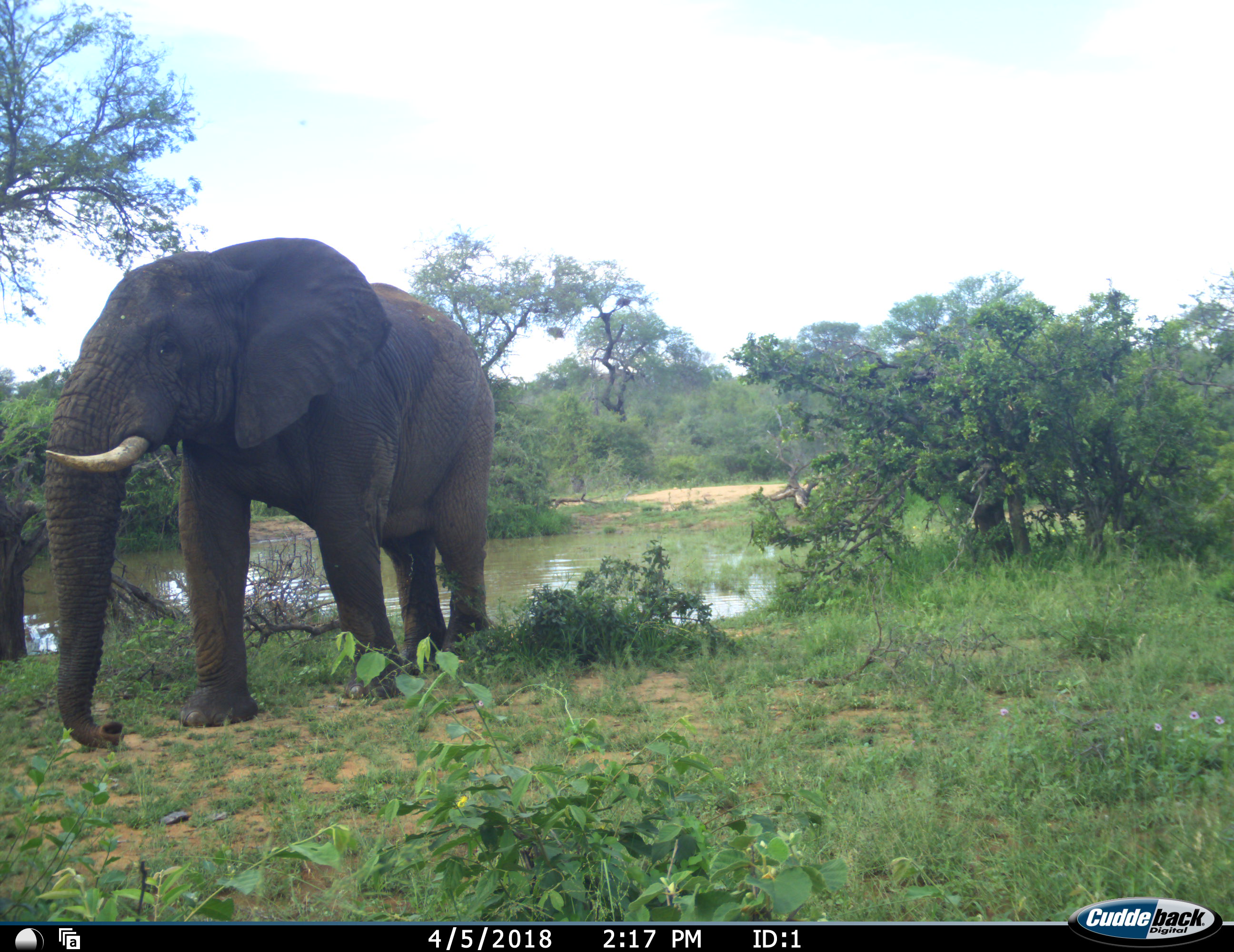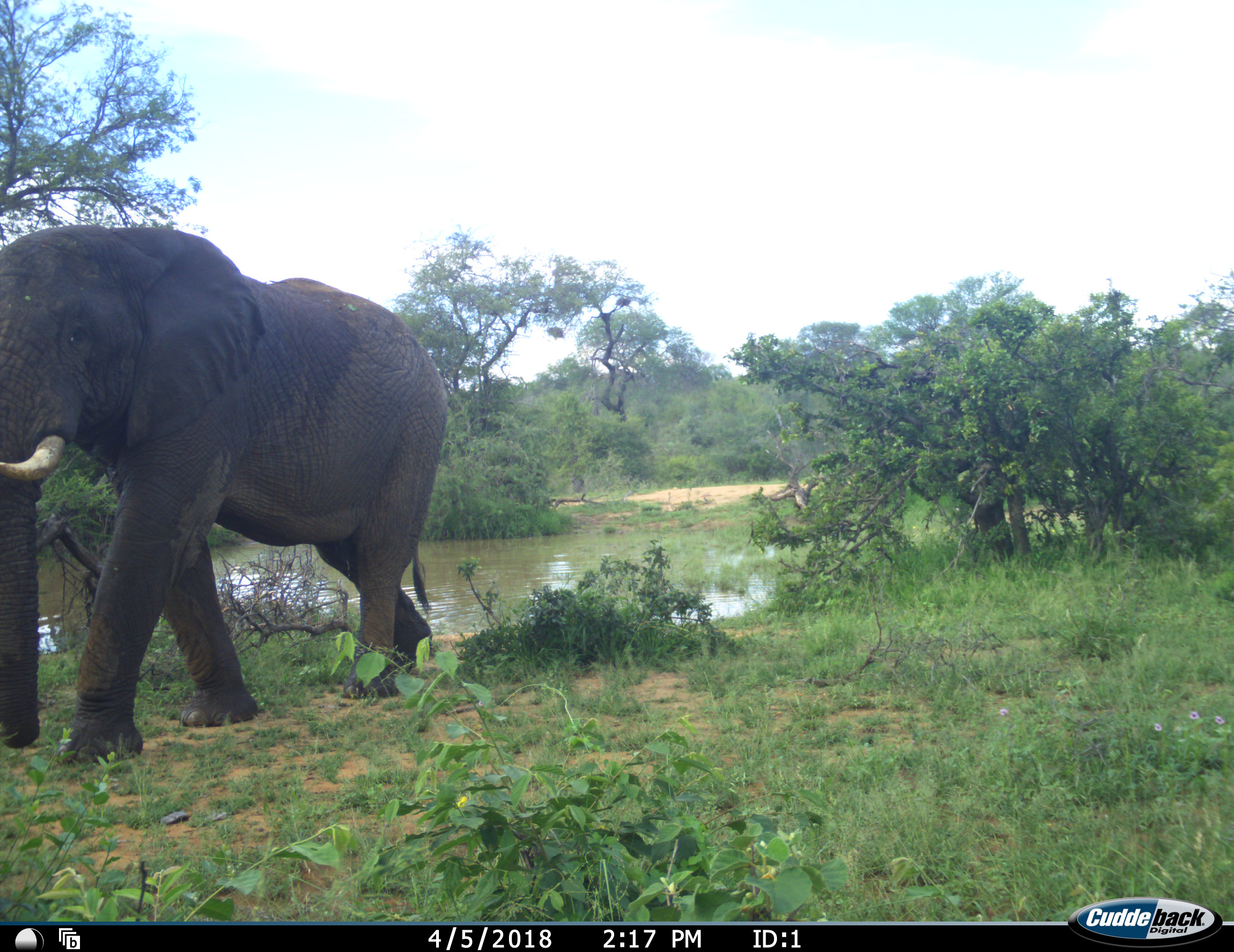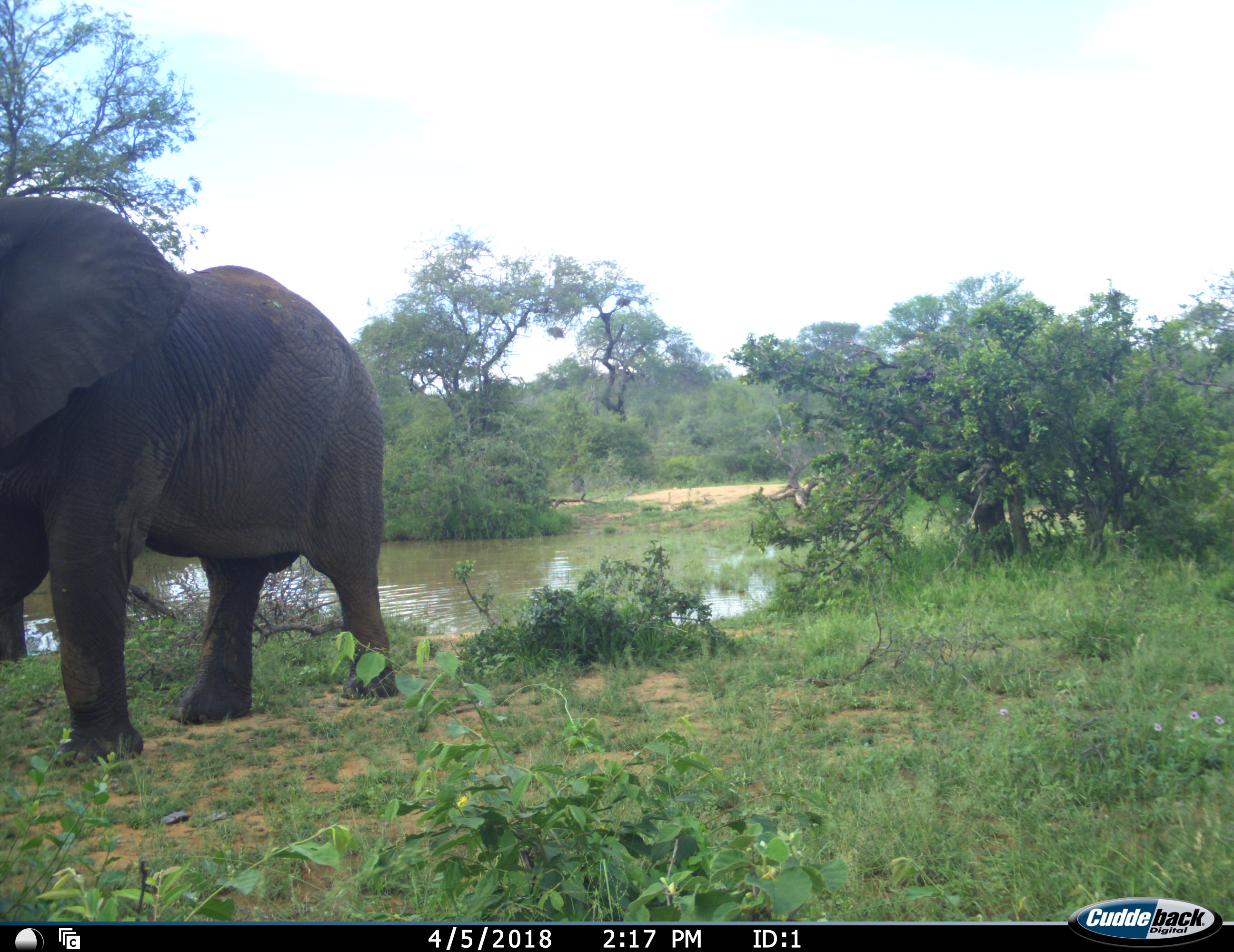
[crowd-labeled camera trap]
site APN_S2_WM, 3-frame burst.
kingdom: Animalia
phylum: Chordata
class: Mammalia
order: Proboscidea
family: Elephantidae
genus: Loxodonta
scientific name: Loxodonta africana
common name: african bush elephant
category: elephant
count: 1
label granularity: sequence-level